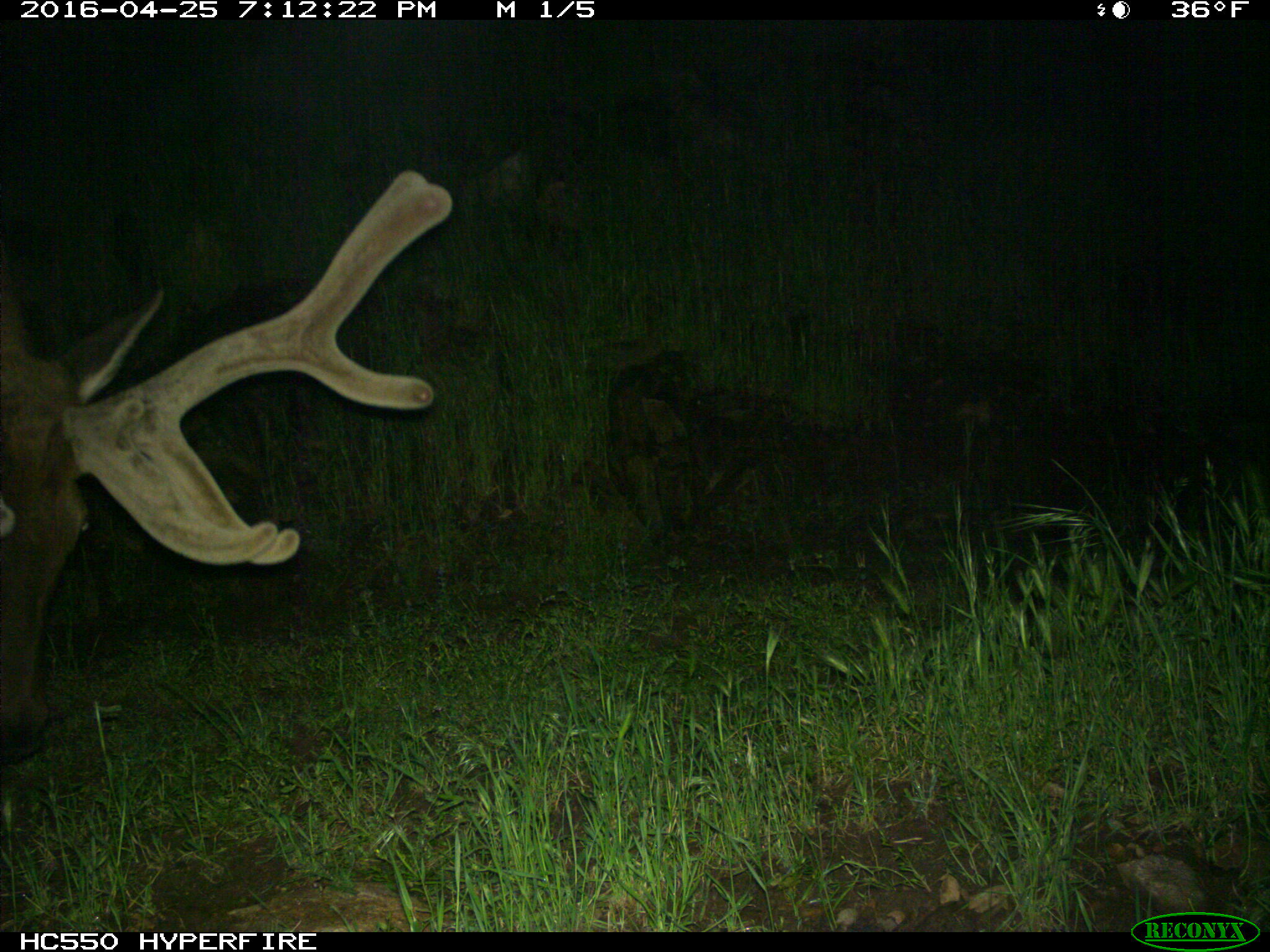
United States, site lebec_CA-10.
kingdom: Animalia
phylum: Chordata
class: Mammalia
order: Artiodactyla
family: Cervidae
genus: Cervus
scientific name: Cervus canadensis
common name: elk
Cervus canadensis (elk).